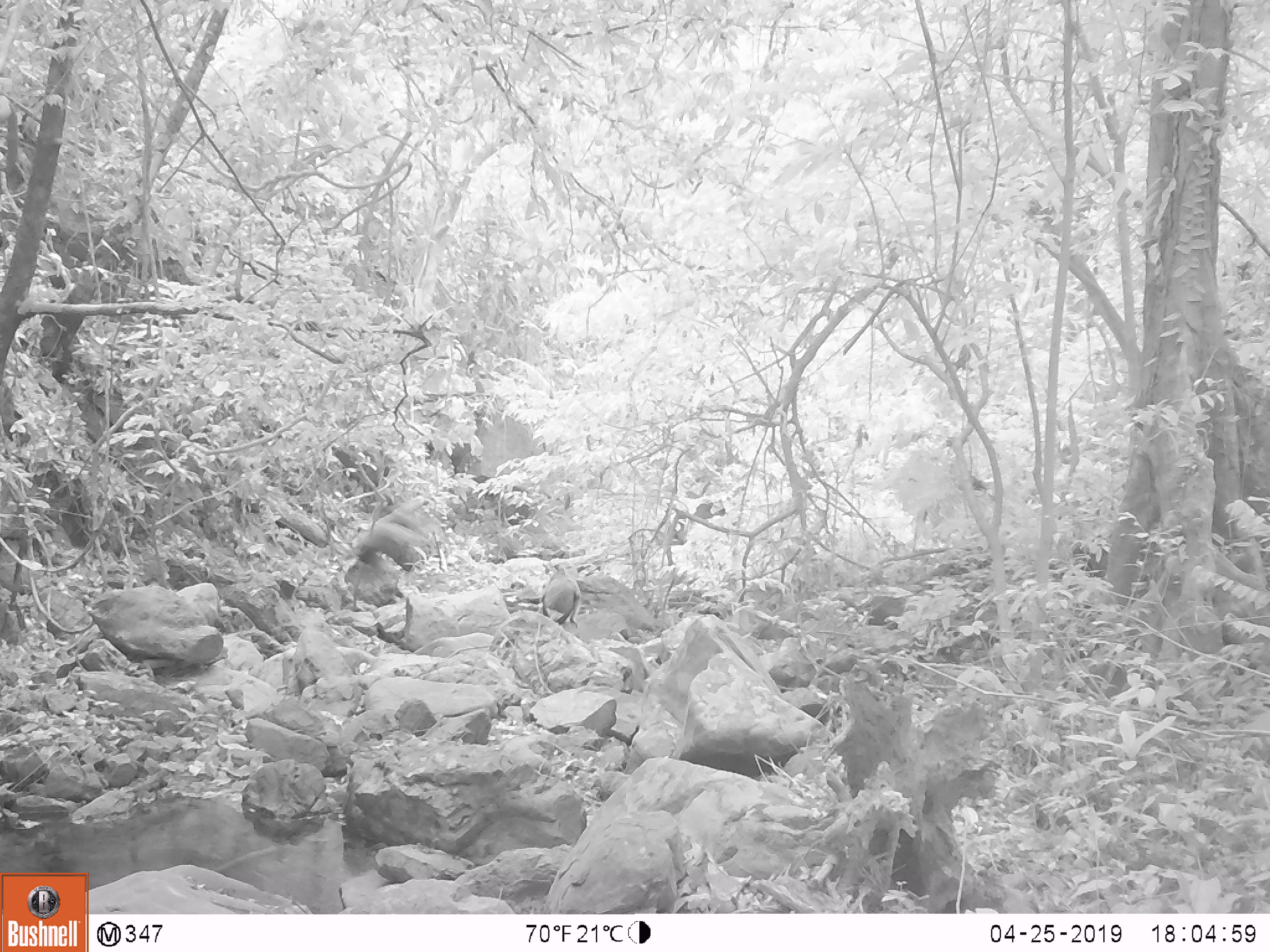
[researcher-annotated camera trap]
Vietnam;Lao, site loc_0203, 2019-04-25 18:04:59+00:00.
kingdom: Animalia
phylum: Chordata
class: Mammalia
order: Primates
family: Cercopithecidae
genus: Pygathrix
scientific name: Pygathrix nemaeus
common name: red-shanked douc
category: red shanked douc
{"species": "red shanked douc (red-shanked douc) (Pygathrix nemaeus)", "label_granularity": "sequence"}